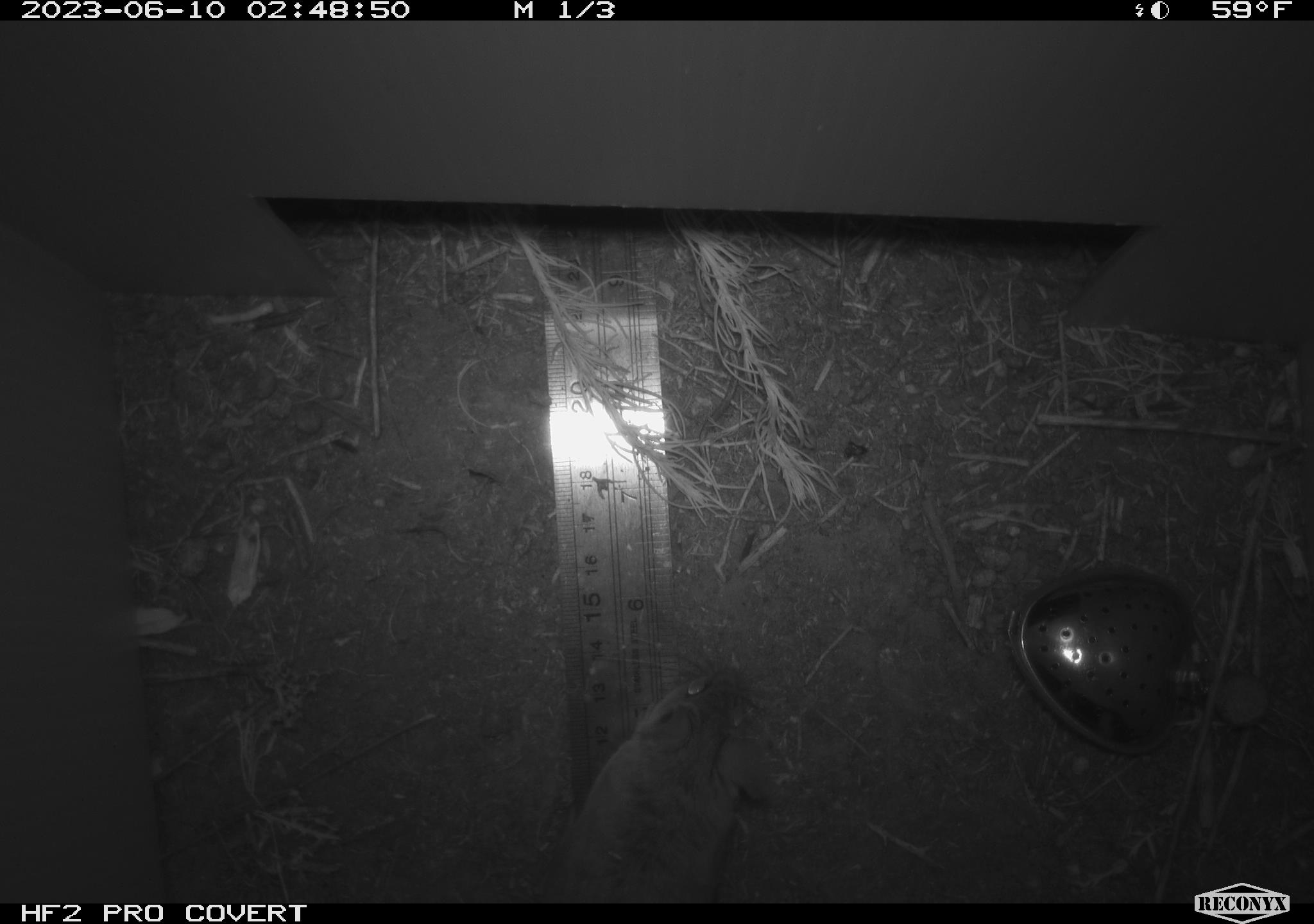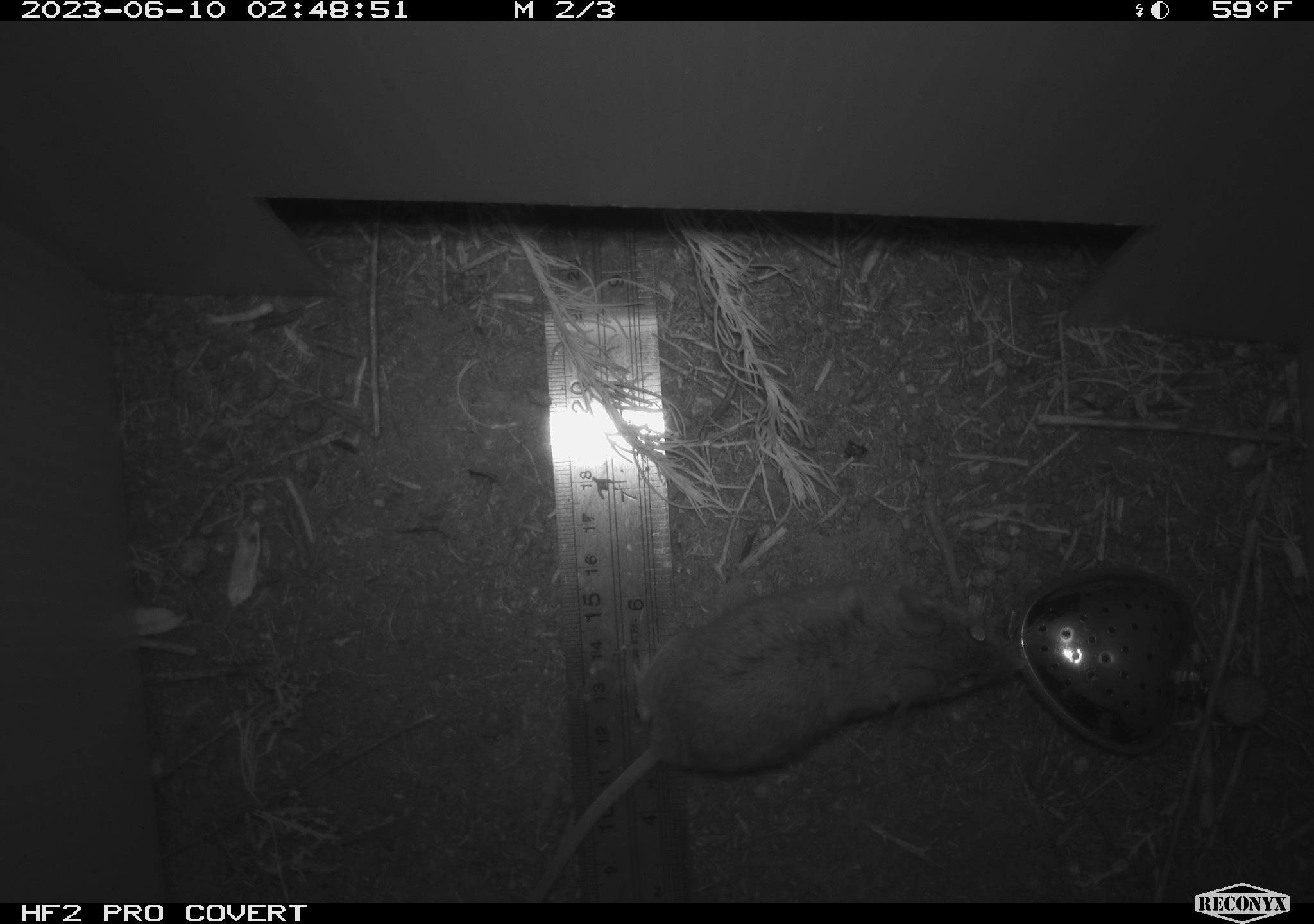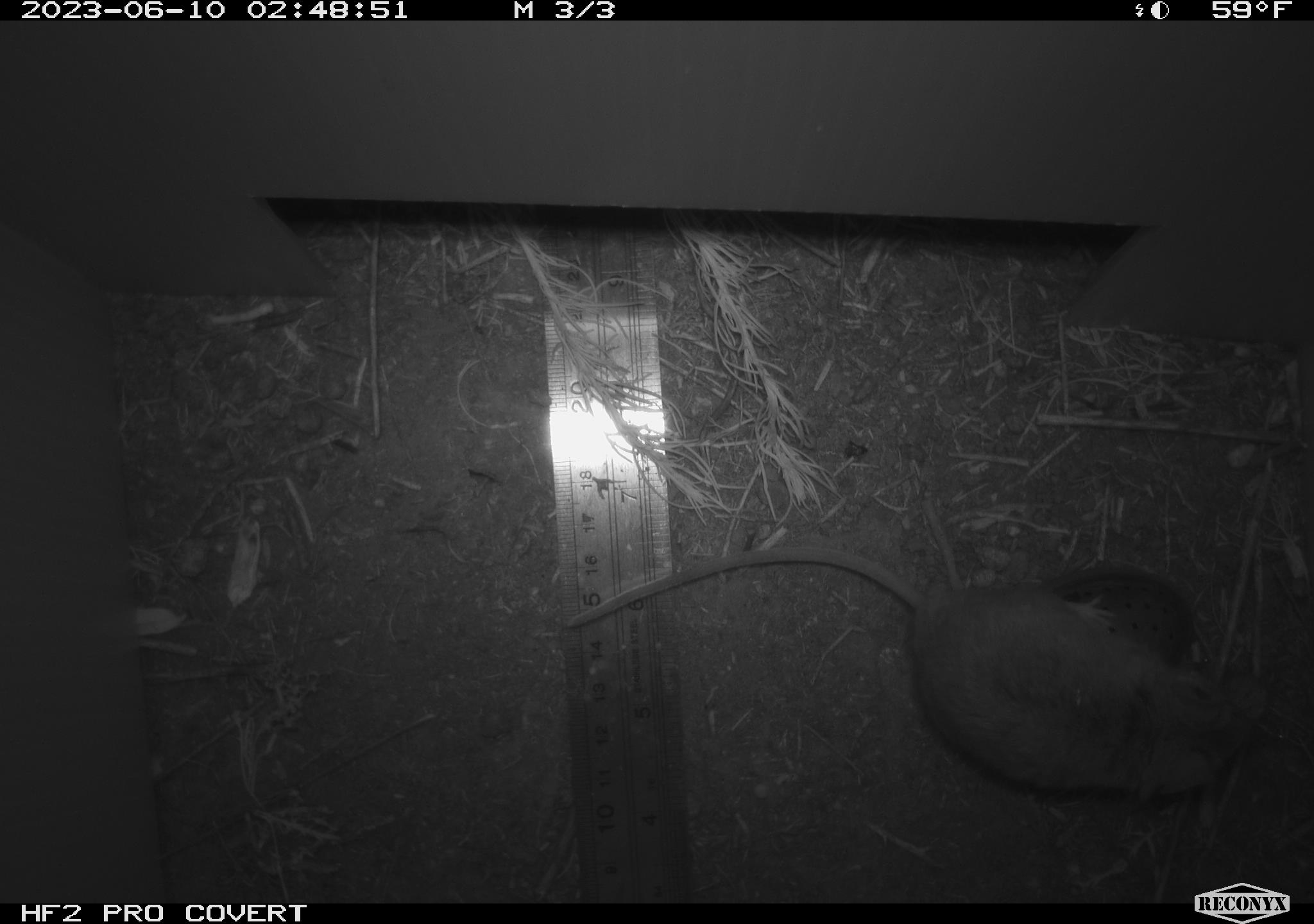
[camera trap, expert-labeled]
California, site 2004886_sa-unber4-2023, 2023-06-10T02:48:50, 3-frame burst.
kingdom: Animalia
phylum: Chordata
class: Mammalia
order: Rodentia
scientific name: Rodentia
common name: mouse species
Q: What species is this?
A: Mouse species (Rodentia).